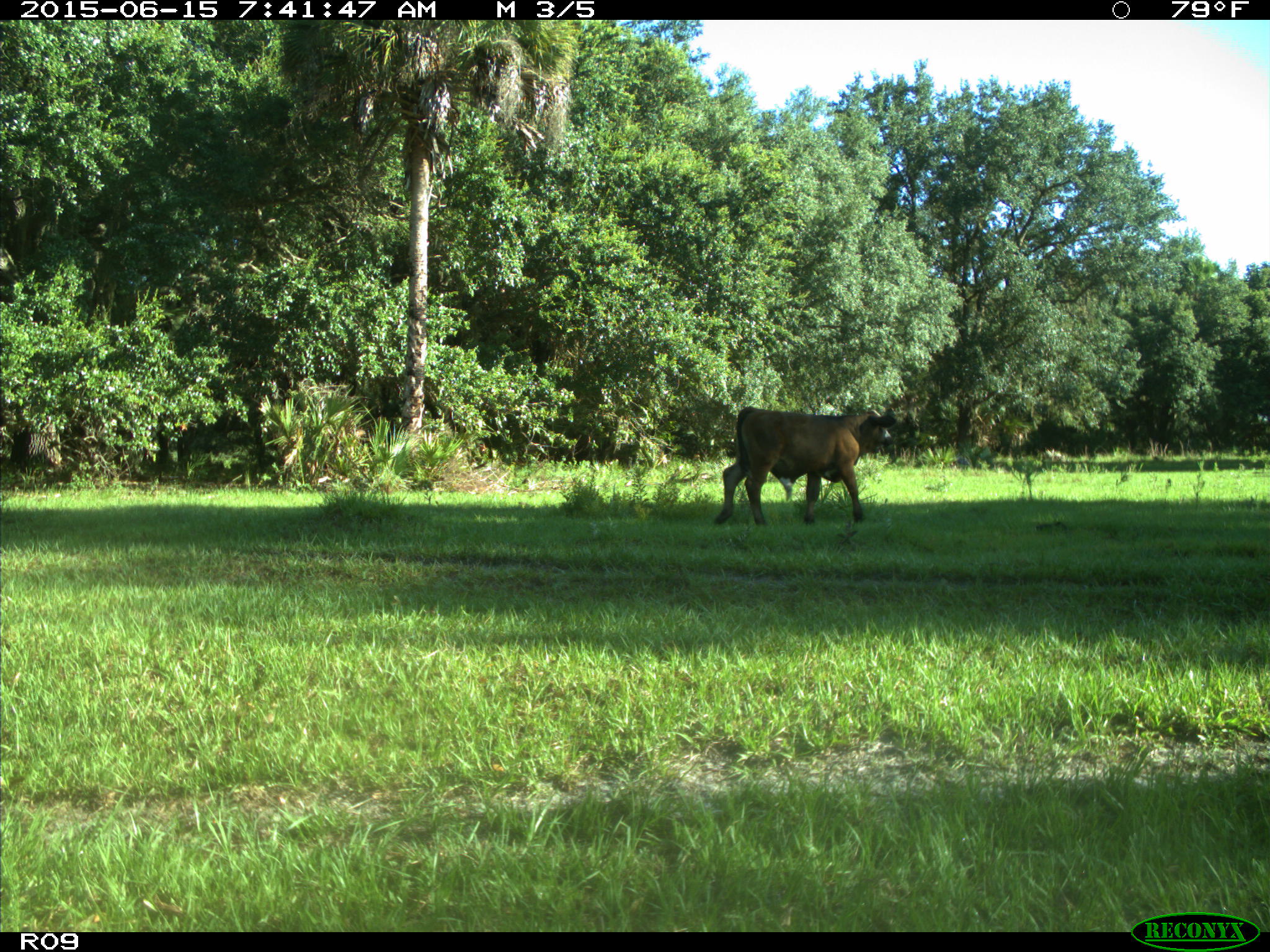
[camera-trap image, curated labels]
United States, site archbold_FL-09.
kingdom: Animalia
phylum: Chordata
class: Mammalia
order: Artiodactyla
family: Bovidae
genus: Bos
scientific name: Bos taurus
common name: domestic cow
Bos taurus (domestic cow).